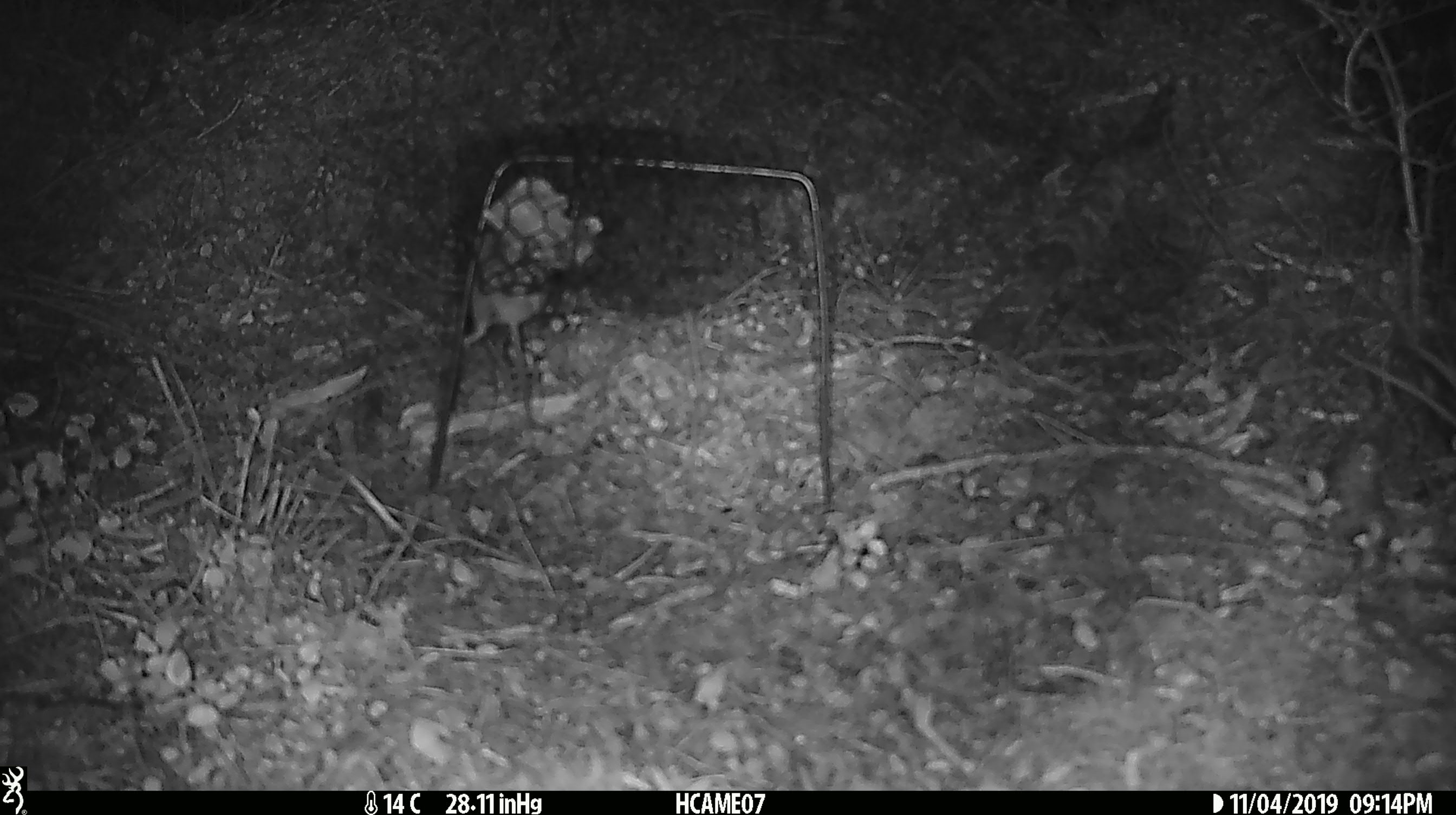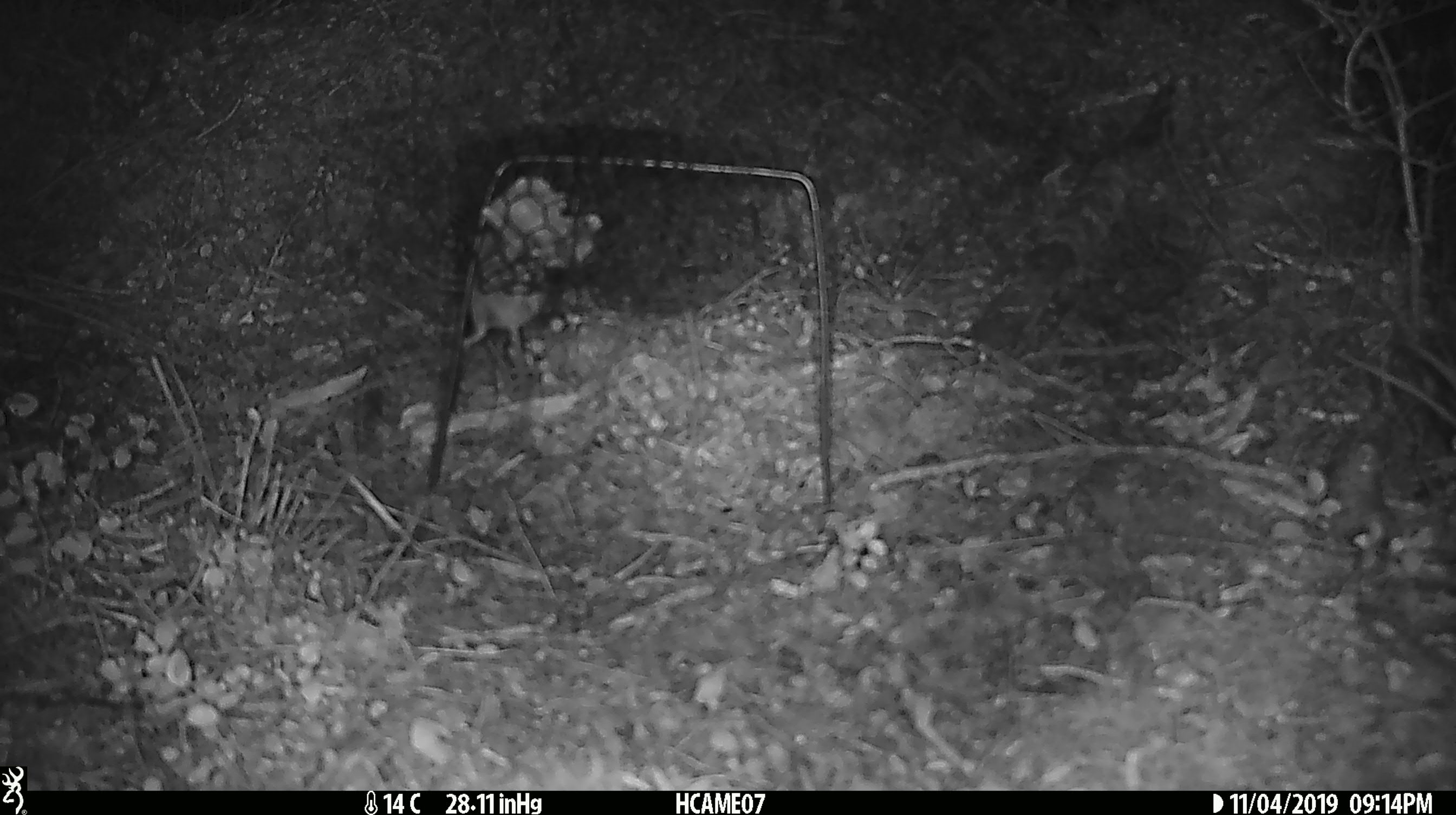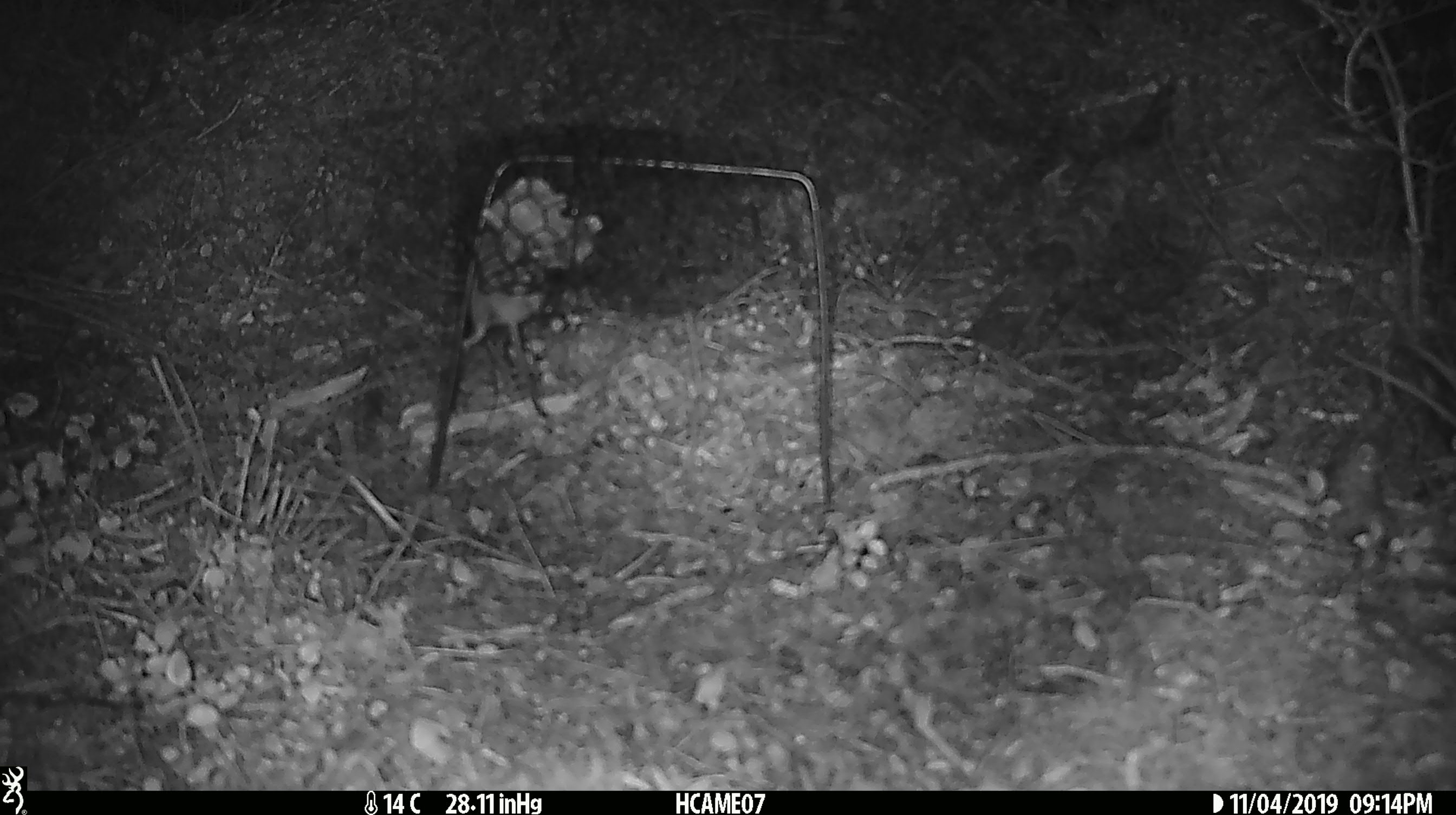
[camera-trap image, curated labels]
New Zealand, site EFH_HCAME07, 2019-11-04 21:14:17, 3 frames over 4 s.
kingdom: Animalia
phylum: Chordata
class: Mammalia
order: Rodentia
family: Muridae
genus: Mus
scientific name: Mus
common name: mouse